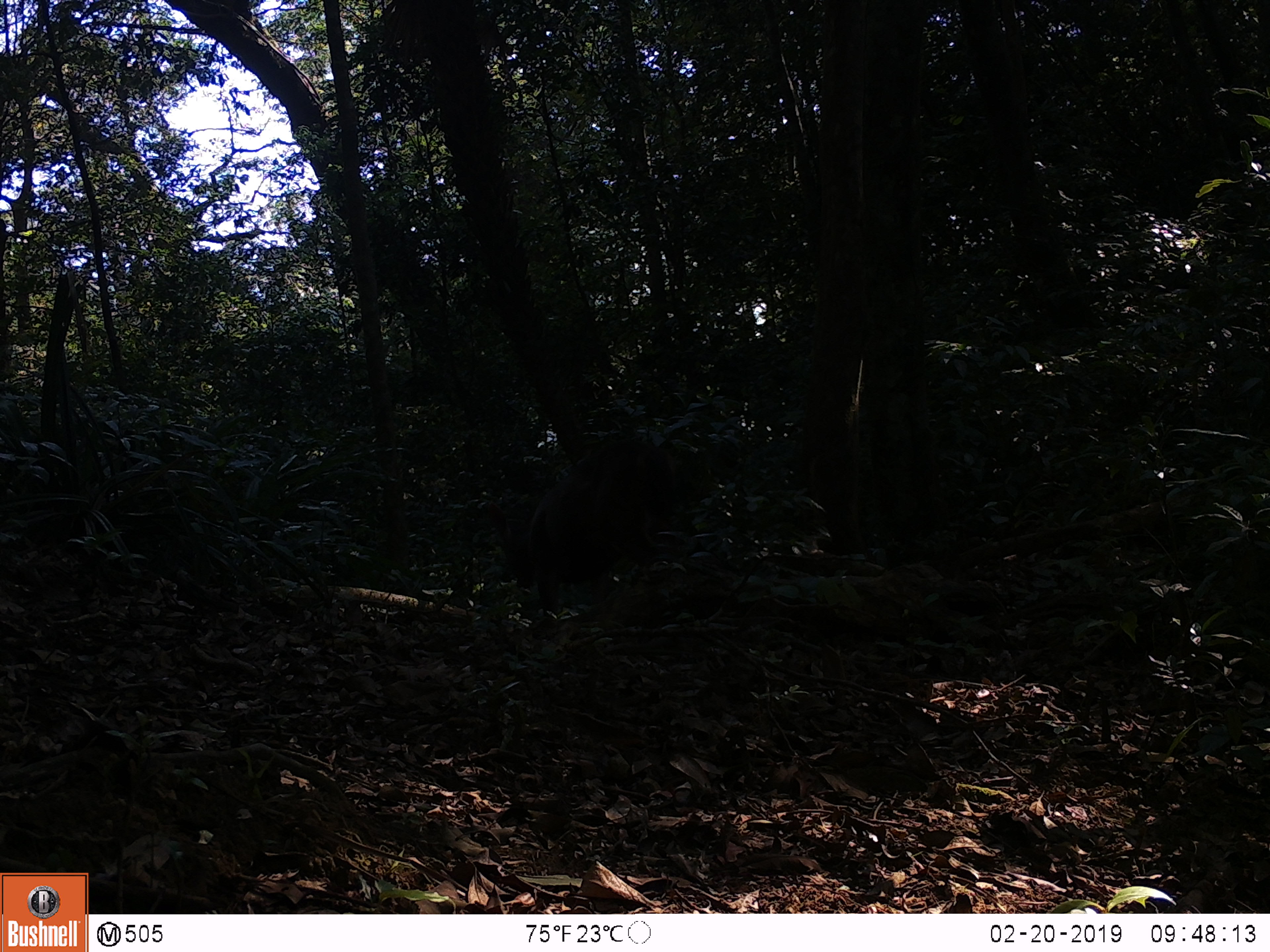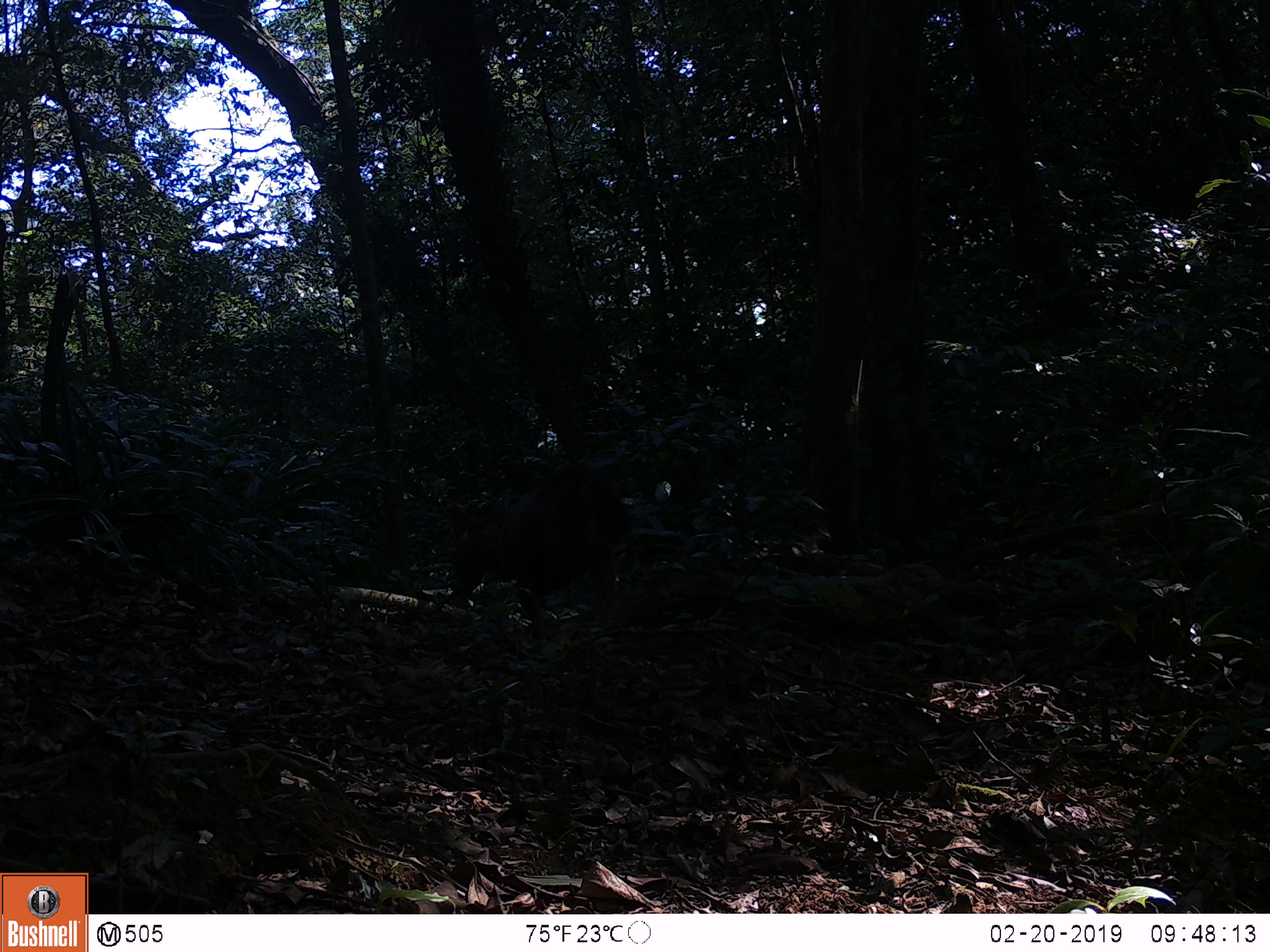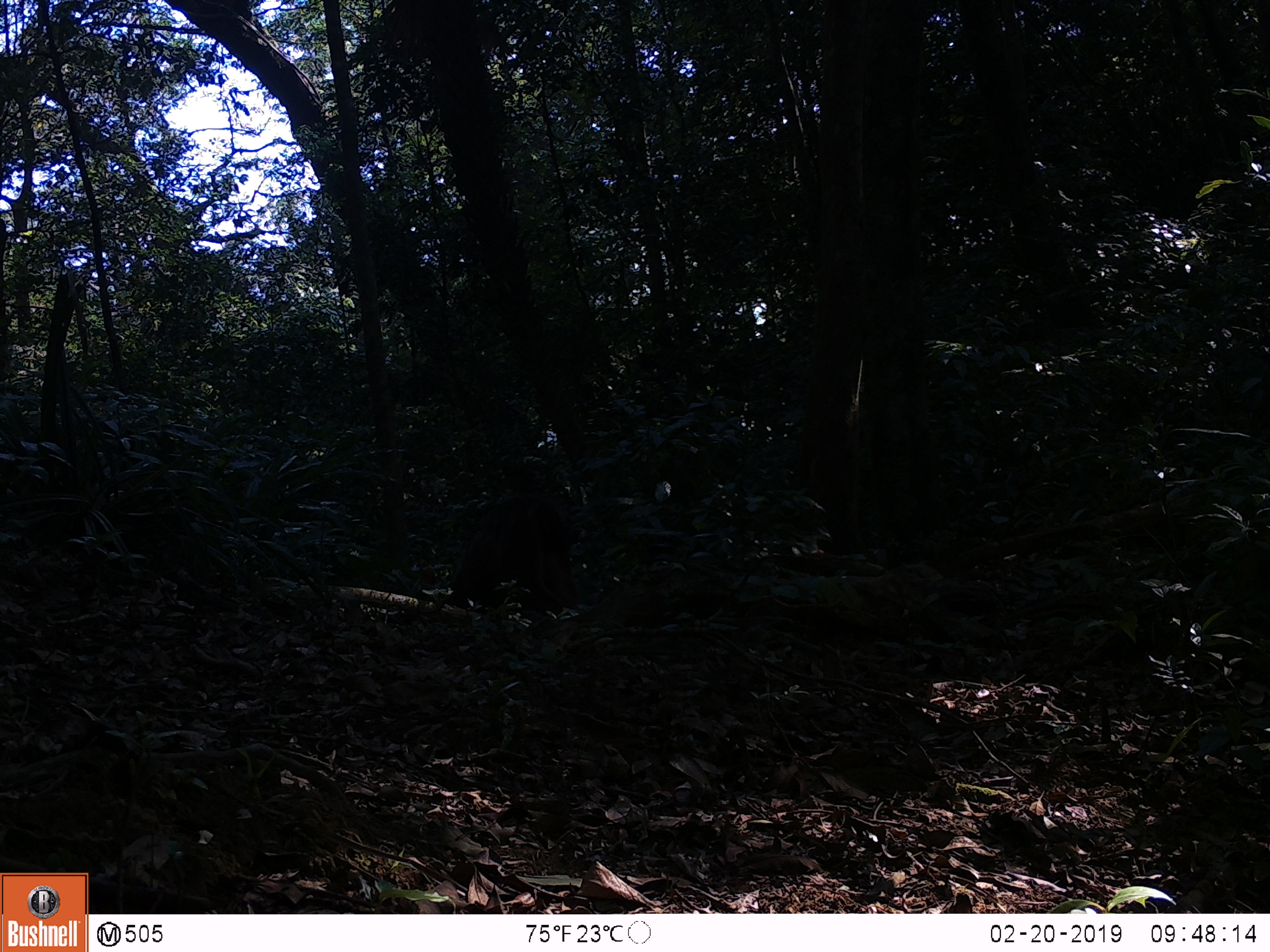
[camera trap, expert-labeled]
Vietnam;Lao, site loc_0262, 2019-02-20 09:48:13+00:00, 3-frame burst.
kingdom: Animalia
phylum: Chordata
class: Mammalia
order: Artiodactyla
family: Cervidae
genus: Rusa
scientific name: Rusa unicolor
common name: sambar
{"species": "sambar (Rusa unicolor)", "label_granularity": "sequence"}